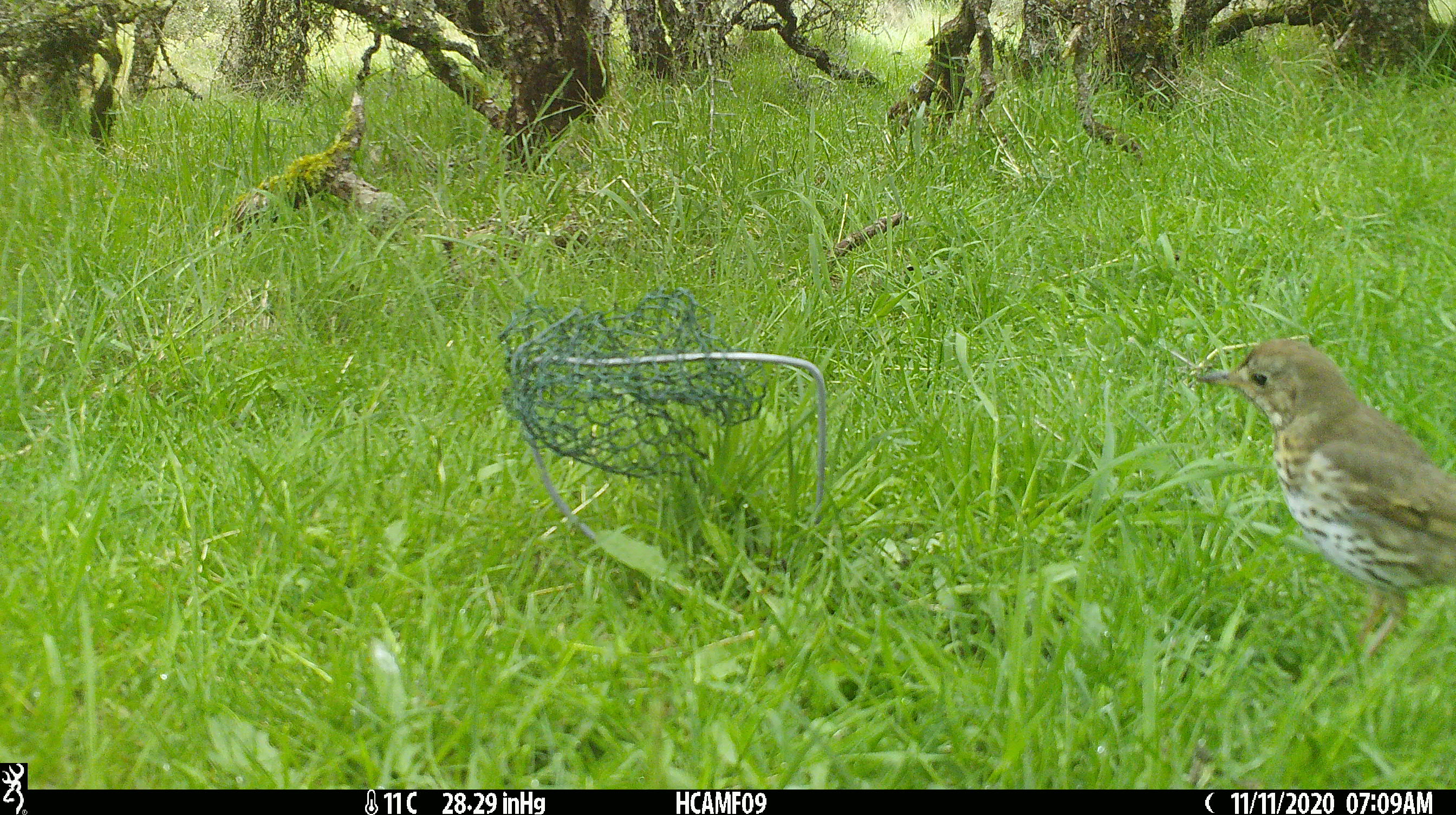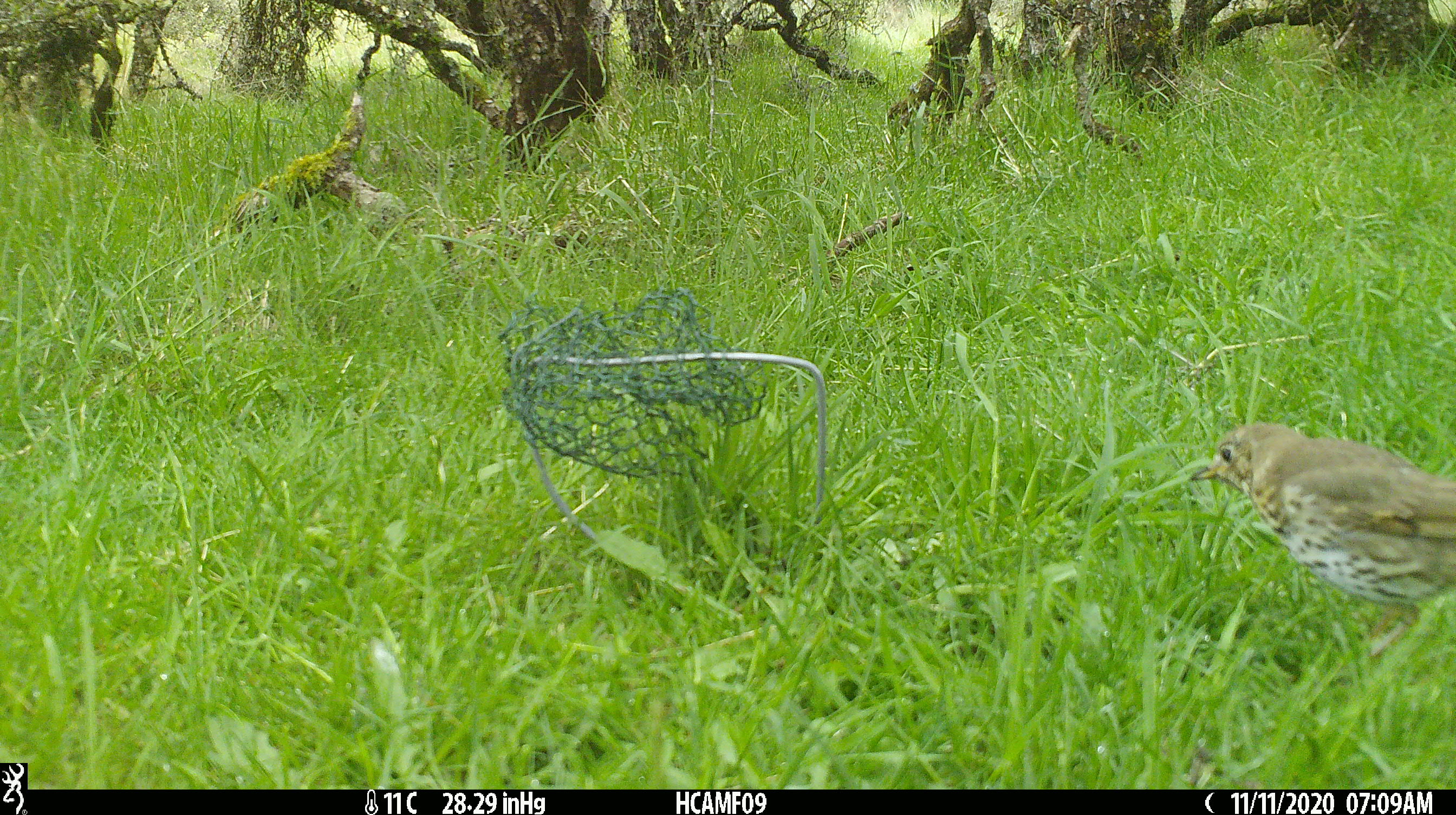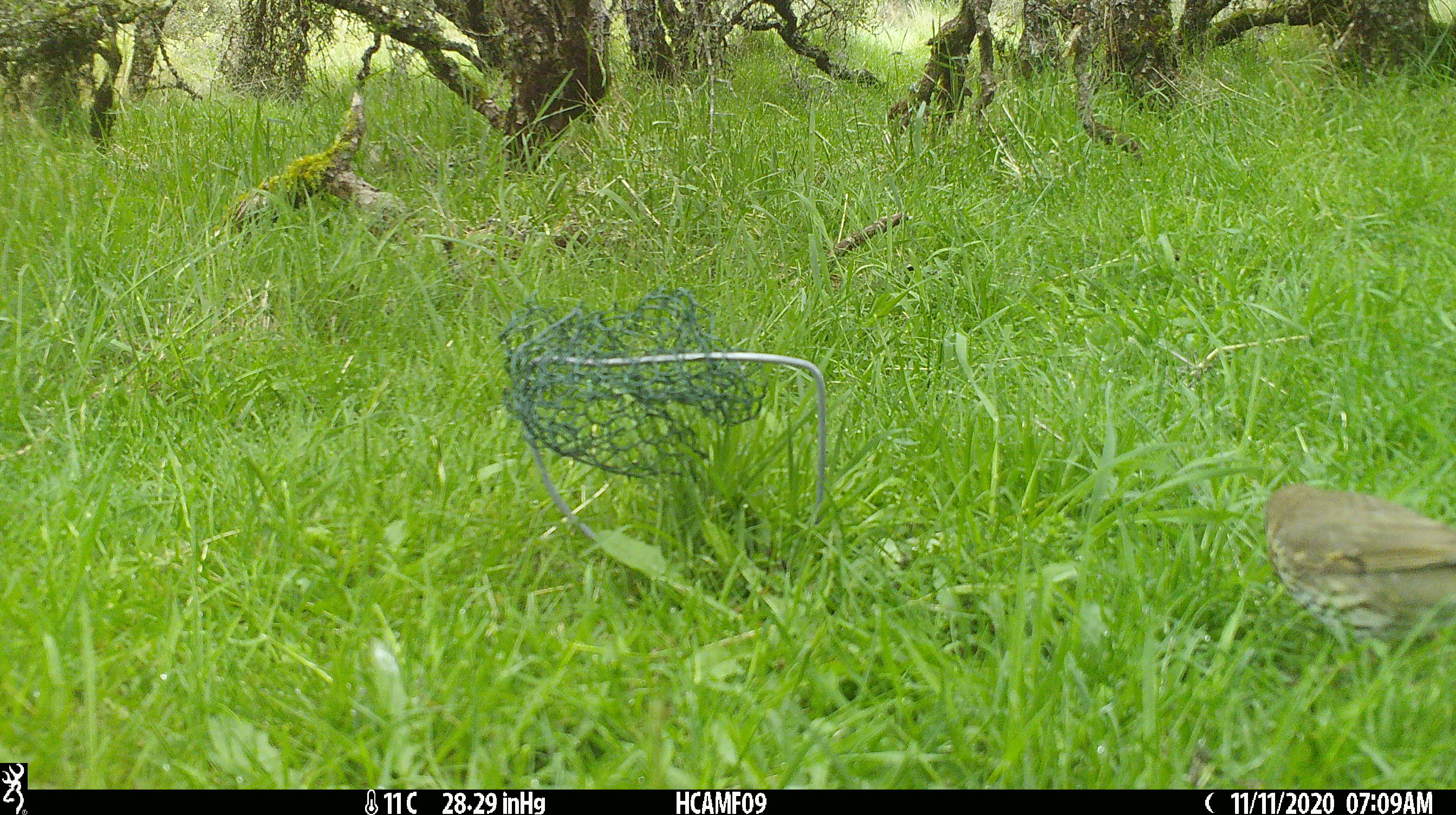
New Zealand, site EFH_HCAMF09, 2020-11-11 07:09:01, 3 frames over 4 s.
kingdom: Animalia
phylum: Chordata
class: Aves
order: Passeriformes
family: Turdidae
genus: Turdus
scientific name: Turdus philomelos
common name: song thrush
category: thrush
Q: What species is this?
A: Thrush (song thrush) (Turdus philomelos).